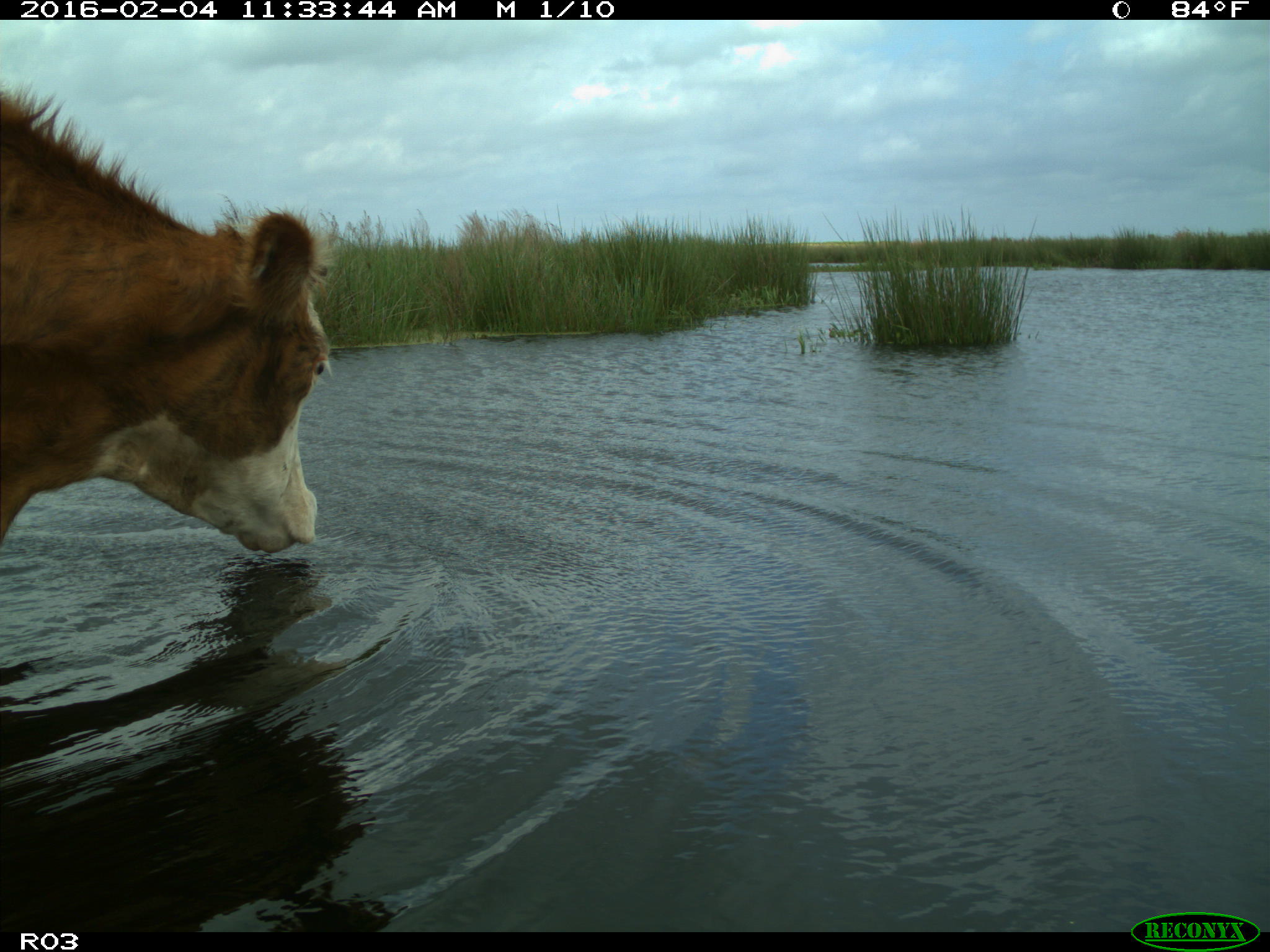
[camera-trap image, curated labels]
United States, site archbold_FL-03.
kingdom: Animalia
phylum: Chordata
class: Mammalia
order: Artiodactyla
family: Bovidae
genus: Bos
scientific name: Bos taurus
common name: domestic cow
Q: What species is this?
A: Bos taurus (domestic cow).